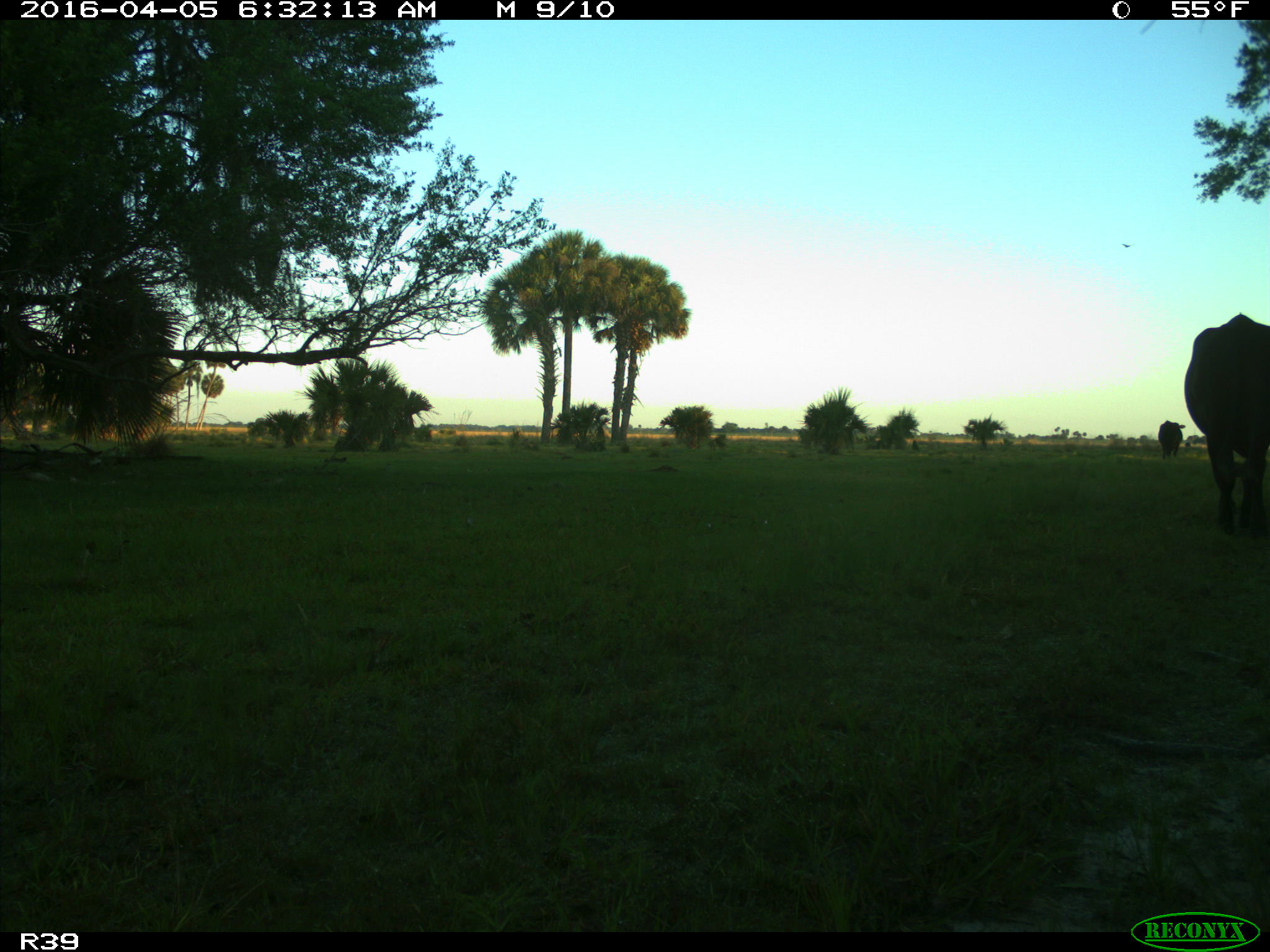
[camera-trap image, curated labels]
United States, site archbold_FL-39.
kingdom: Animalia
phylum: Chordata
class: Mammalia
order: Artiodactyla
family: Bovidae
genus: Bos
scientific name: Bos taurus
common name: domestic cow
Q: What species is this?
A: Bos taurus (domestic cow).